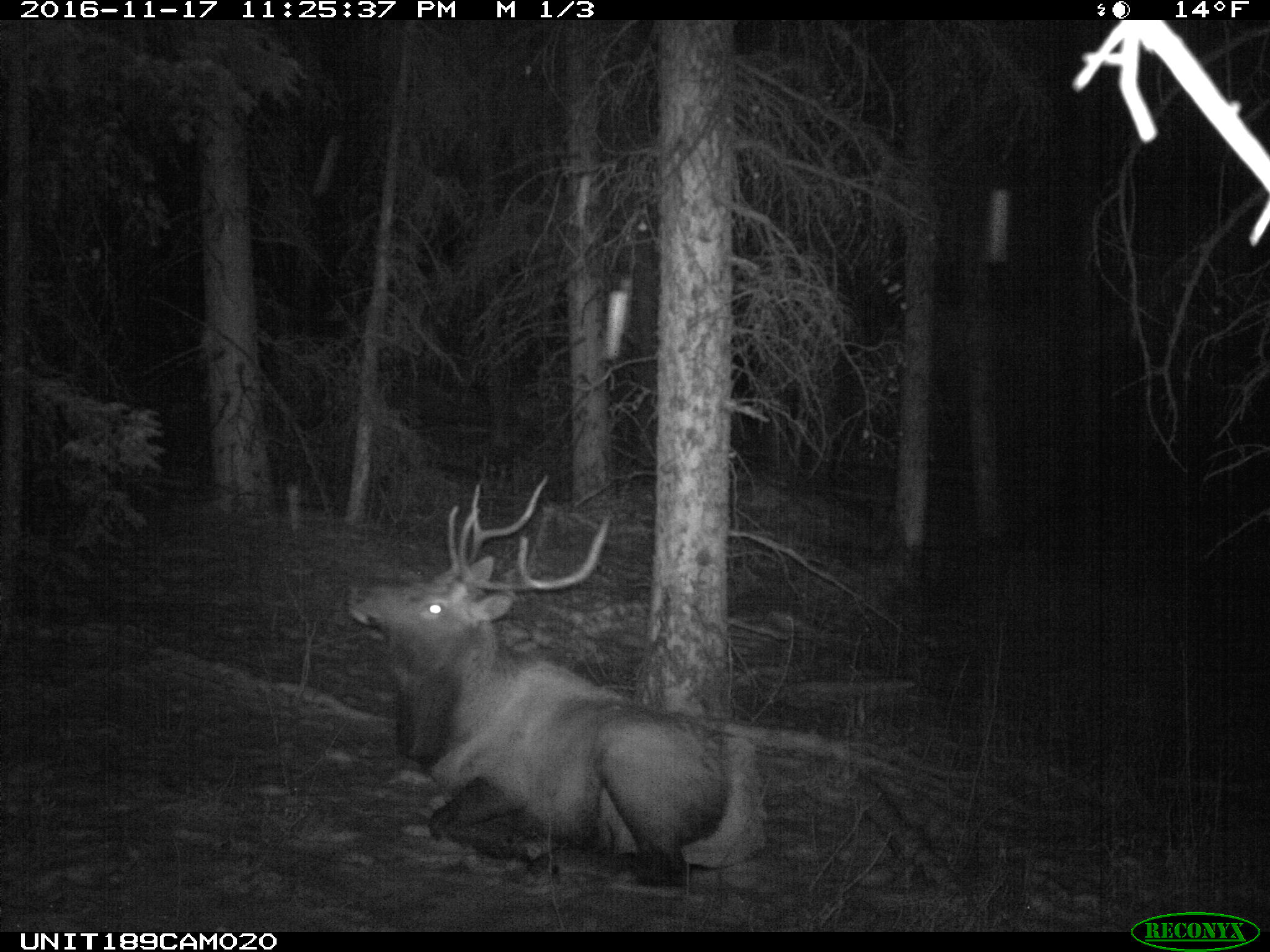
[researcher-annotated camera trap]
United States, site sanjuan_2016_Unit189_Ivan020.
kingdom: Animalia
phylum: Chordata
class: Mammalia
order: Artiodactyla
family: Cervidae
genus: Cervus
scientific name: Cervus elaphus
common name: red deer